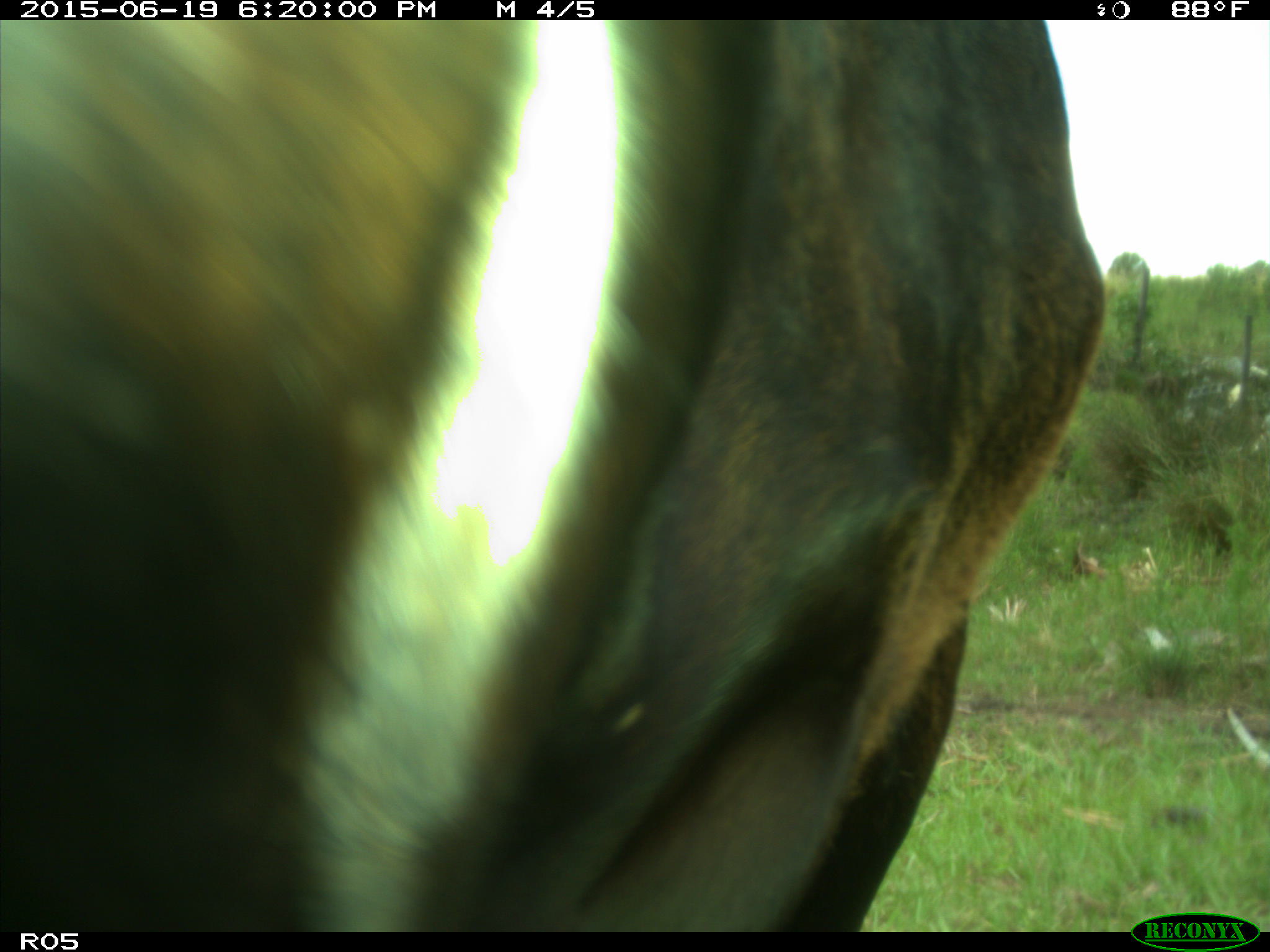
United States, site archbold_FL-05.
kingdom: Animalia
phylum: Chordata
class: Mammalia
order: Artiodactyla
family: Bovidae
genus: Bos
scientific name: Bos taurus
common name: domestic cow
Bos taurus (domestic cow).